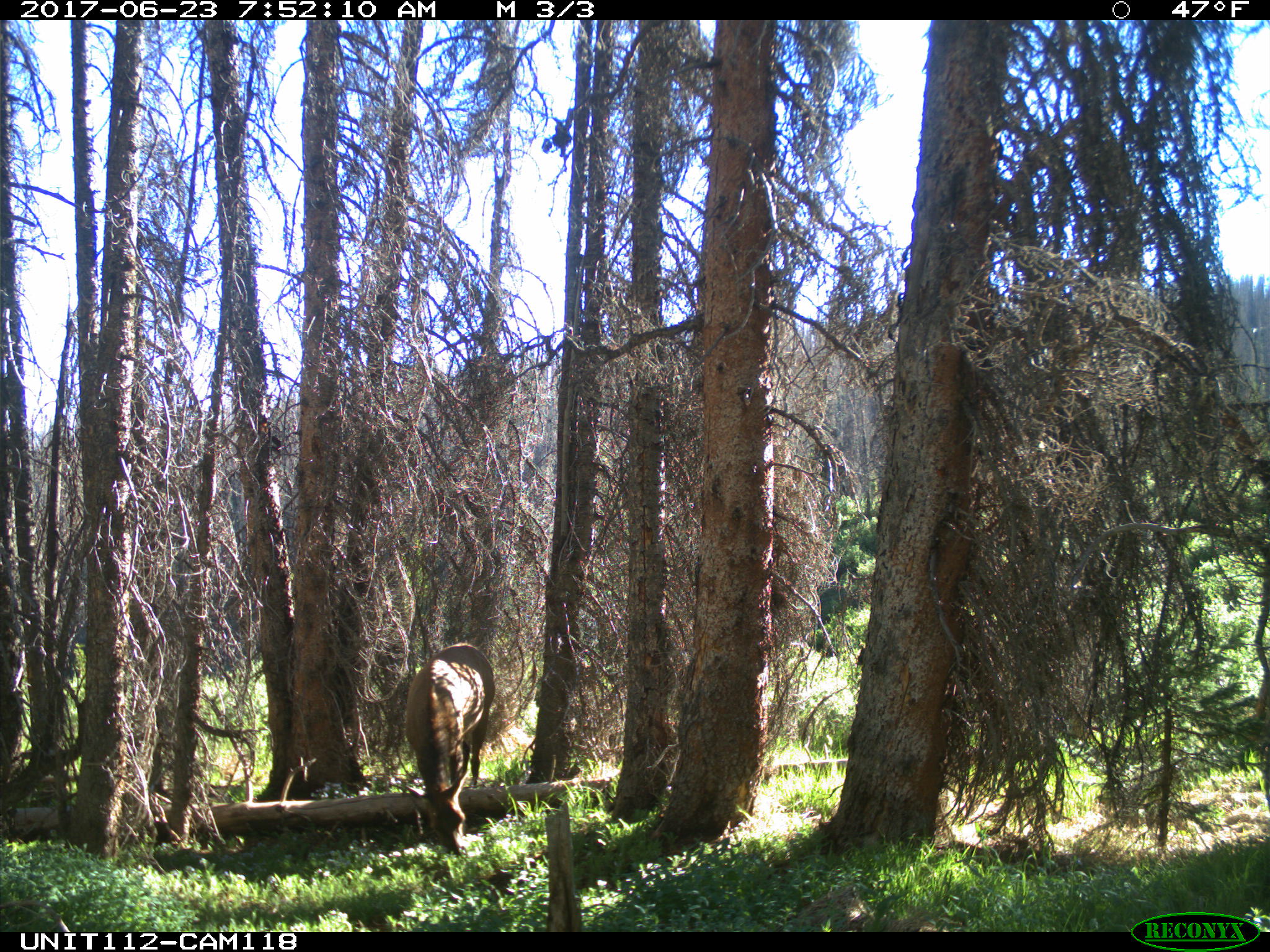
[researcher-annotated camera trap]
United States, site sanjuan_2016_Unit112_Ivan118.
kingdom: Animalia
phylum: Chordata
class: Mammalia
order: Artiodactyla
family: Cervidae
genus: Cervus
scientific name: Cervus elaphus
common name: red deer